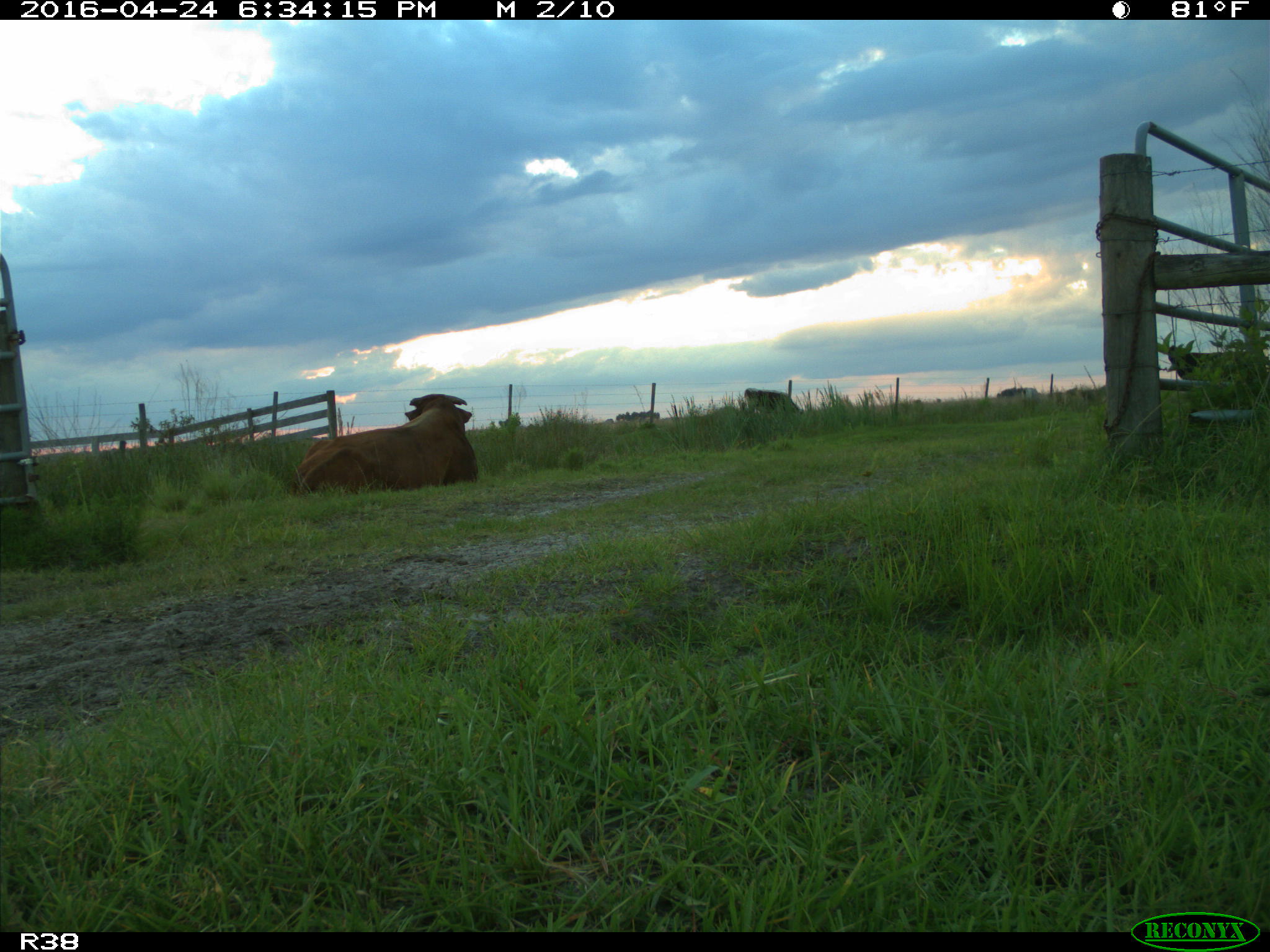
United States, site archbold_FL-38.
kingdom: Animalia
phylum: Chordata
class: Mammalia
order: Artiodactyla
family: Bovidae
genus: Bos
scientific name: Bos taurus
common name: domestic cow